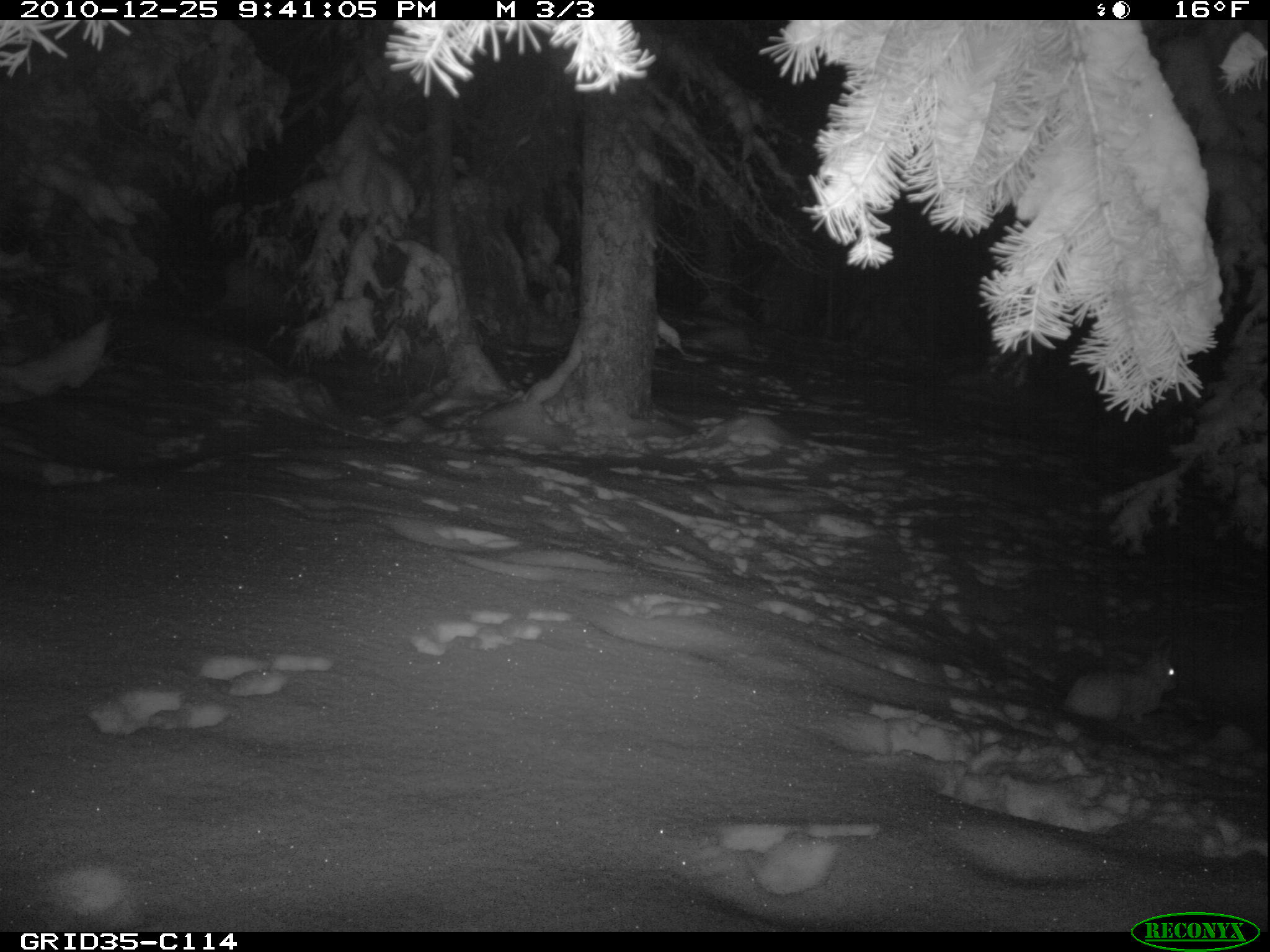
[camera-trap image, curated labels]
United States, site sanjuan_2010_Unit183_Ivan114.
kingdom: Animalia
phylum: Chordata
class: Mammalia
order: Lagomorpha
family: Leporidae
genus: Lepus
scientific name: Lepus americanus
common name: snowshoe hare